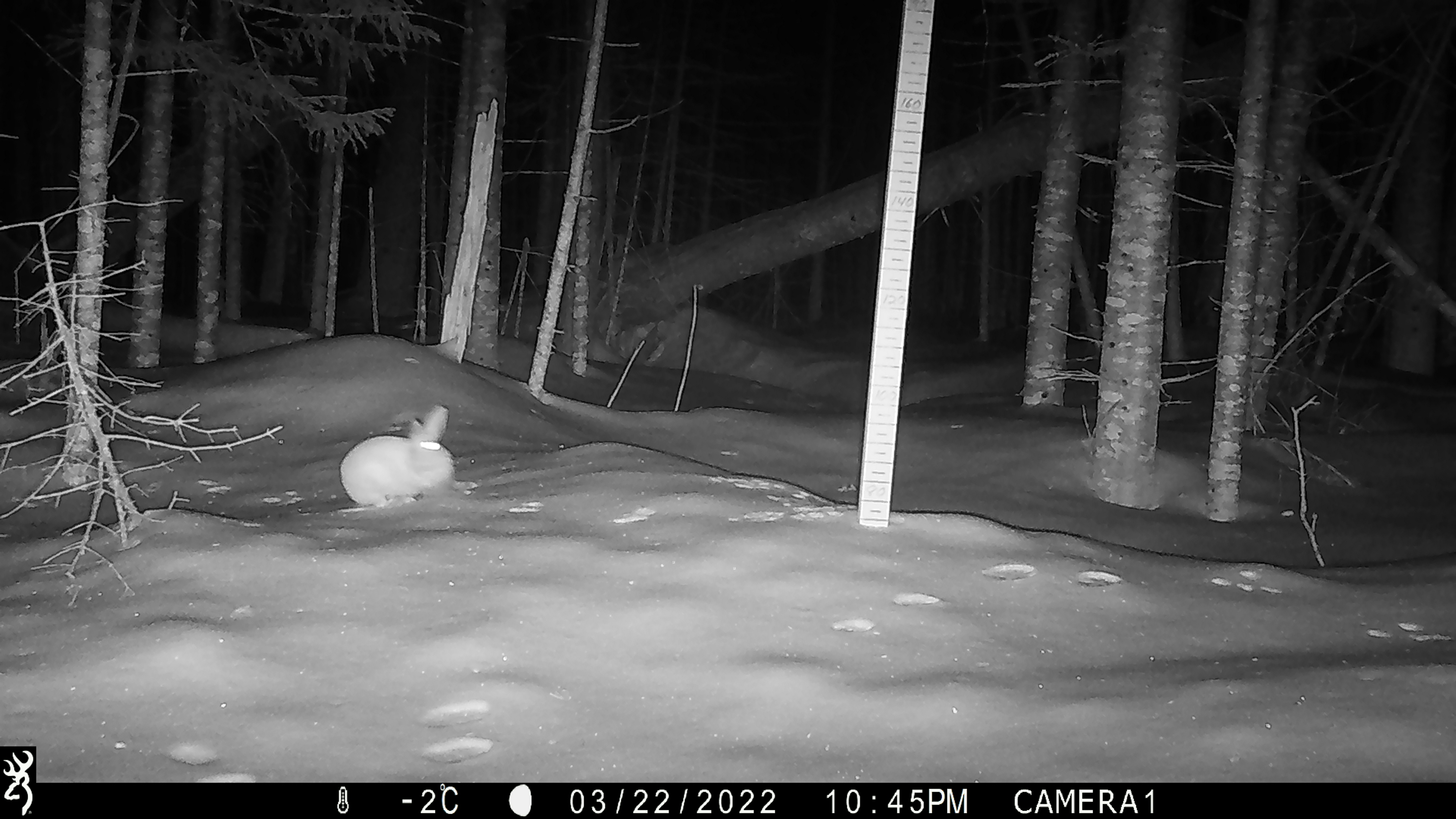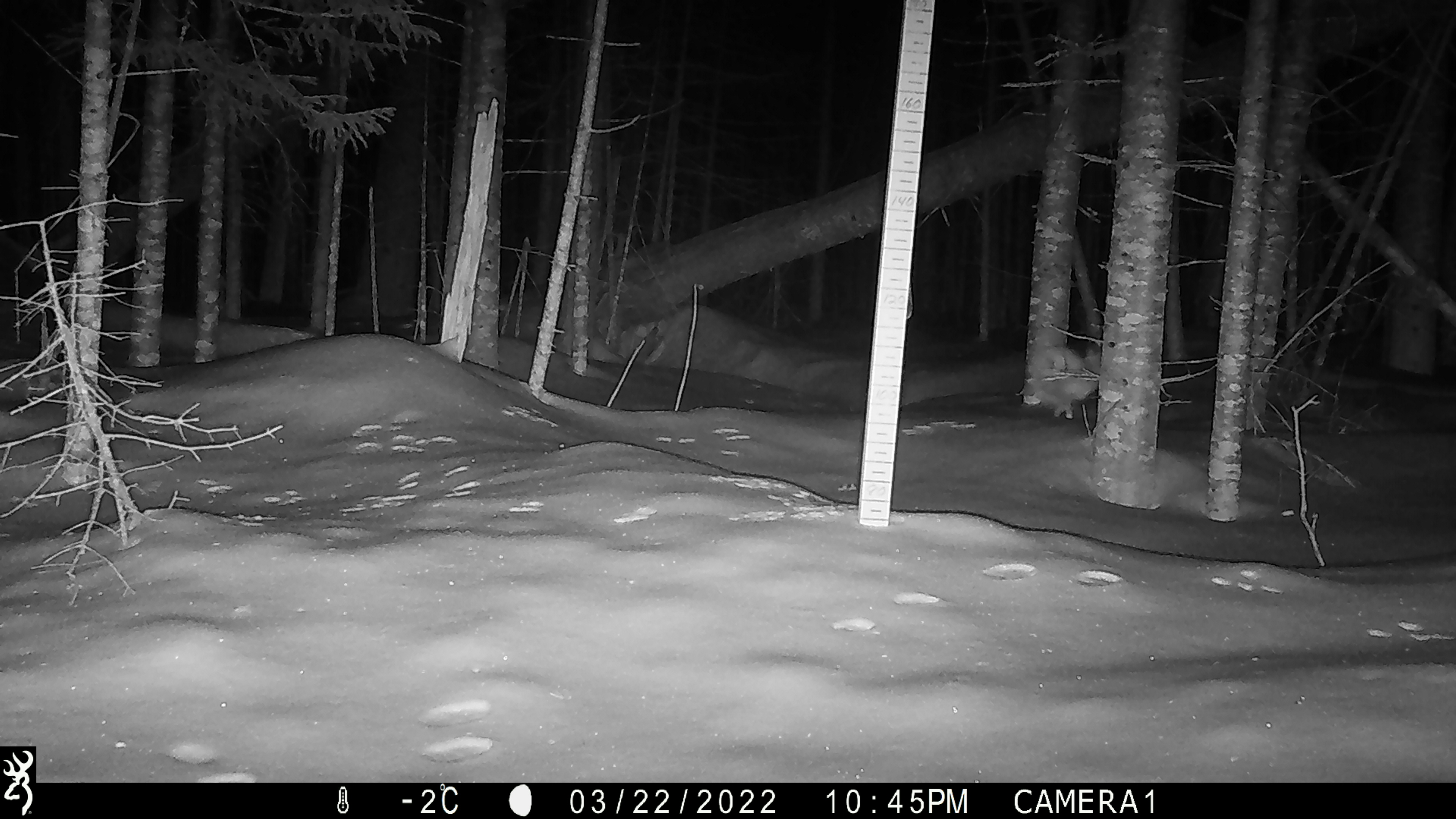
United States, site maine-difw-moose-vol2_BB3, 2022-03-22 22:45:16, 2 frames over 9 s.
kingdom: Animalia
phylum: Chordata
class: Mammalia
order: Lagomorpha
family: Leporidae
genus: Lepus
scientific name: Lepus americanus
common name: snowshoe hare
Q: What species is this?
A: Snowshoe hare (Lepus americanus).